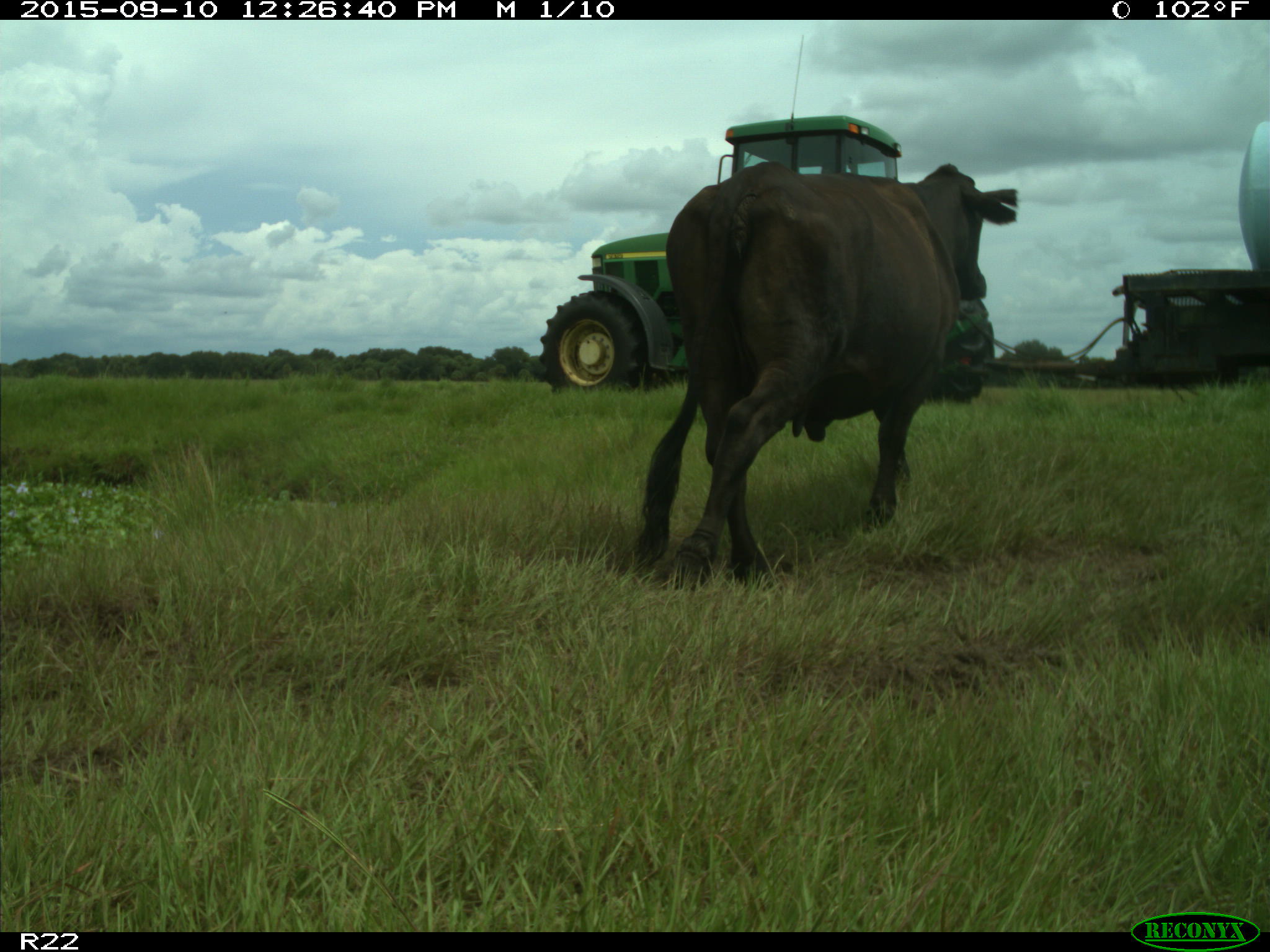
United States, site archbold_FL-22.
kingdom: Animalia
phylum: Chordata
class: Mammalia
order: Artiodactyla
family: Bovidae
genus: Bos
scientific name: Bos taurus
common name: domestic cow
Bos taurus (domestic cow).